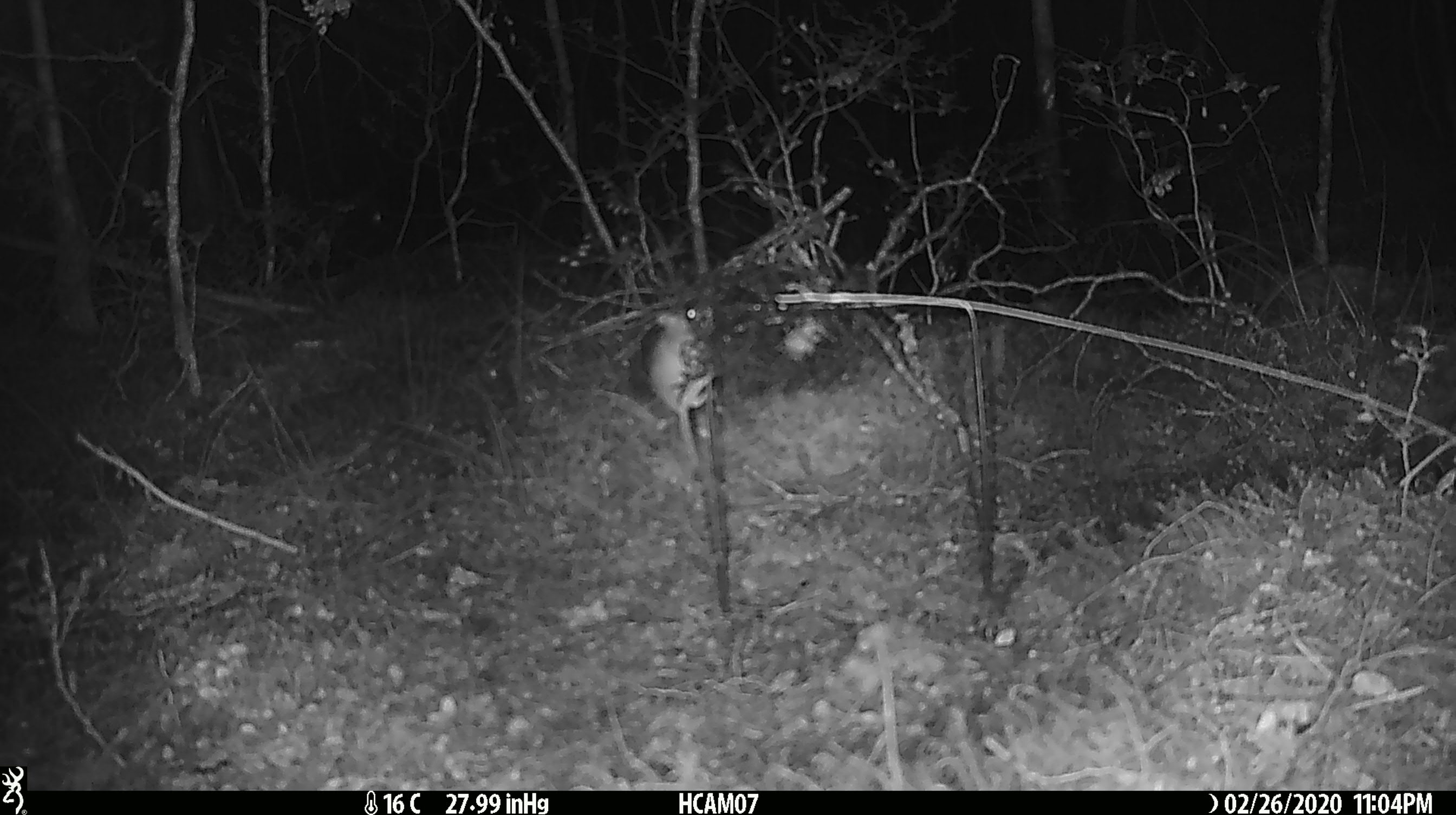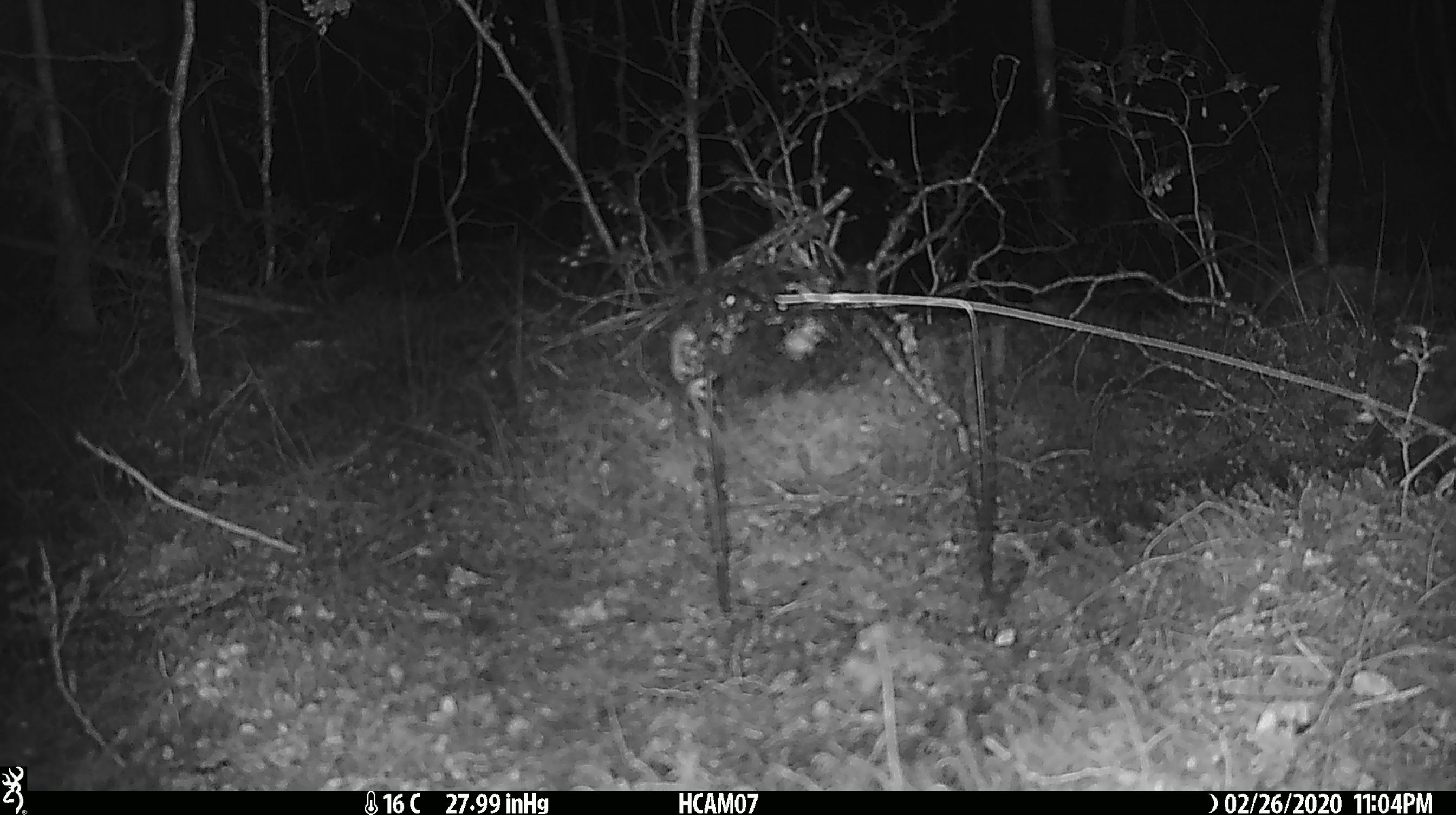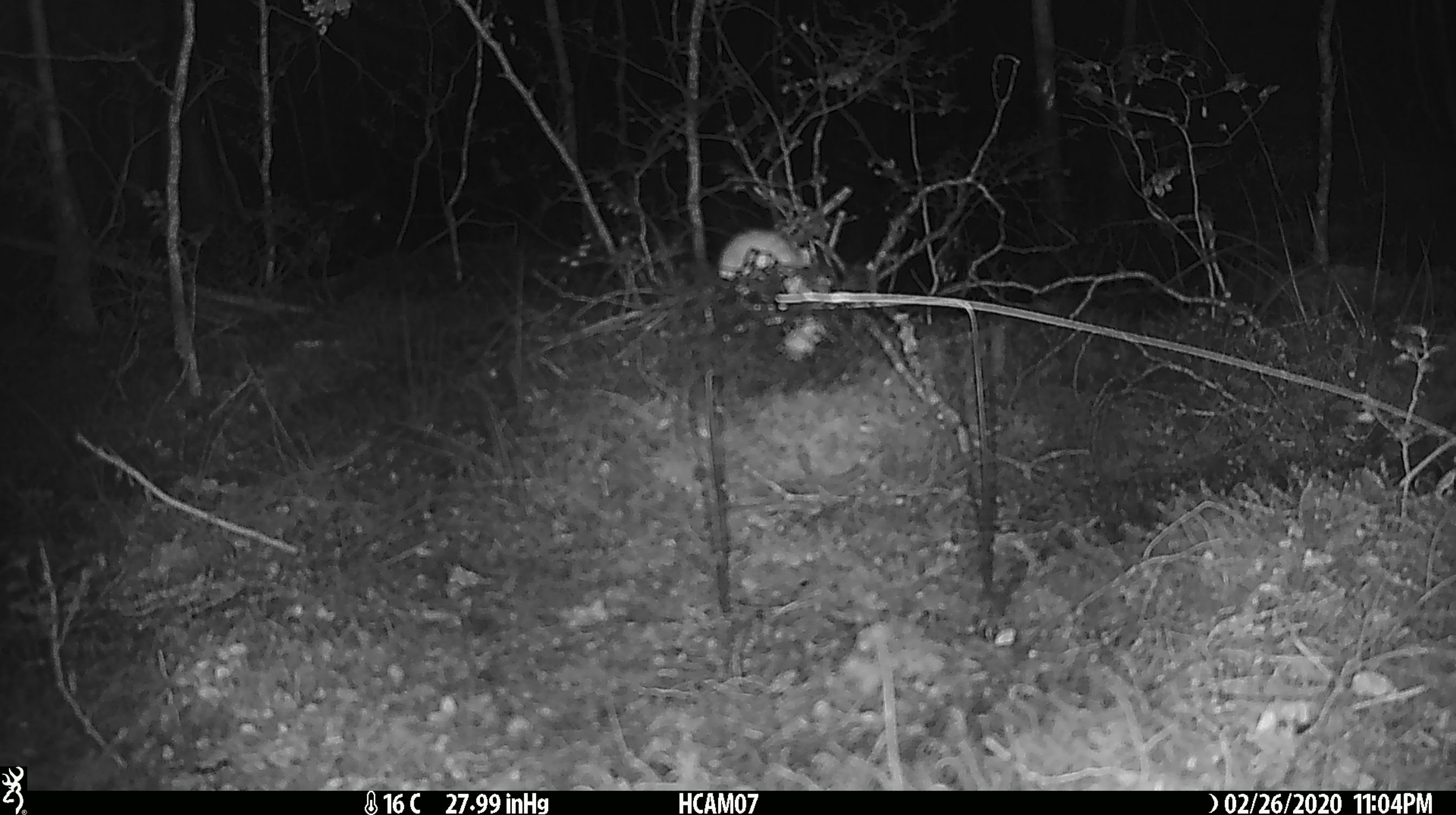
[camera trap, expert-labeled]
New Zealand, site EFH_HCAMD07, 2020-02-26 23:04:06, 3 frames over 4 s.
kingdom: Animalia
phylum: Chordata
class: Mammalia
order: Rodentia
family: Muridae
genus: Mus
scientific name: Mus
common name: mouse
Mouse (Mus).